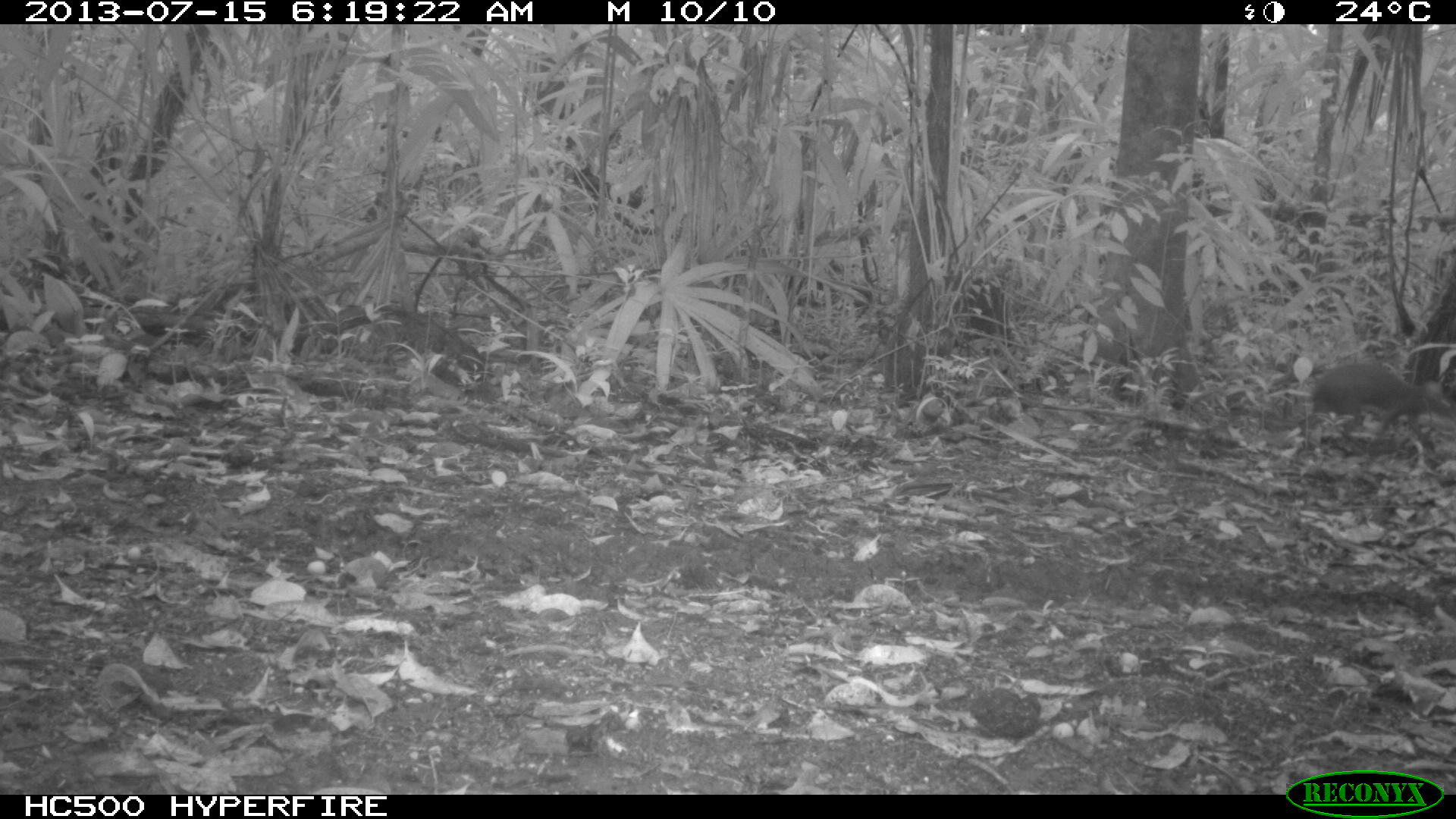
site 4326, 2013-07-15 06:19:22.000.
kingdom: Animalia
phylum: Chordata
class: Mammalia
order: Rodentia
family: Dasyproctidae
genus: Dasyprocta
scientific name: Dasyprocta punctata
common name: central american agouti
Dasyprocta punctata (central american agouti), count 1.